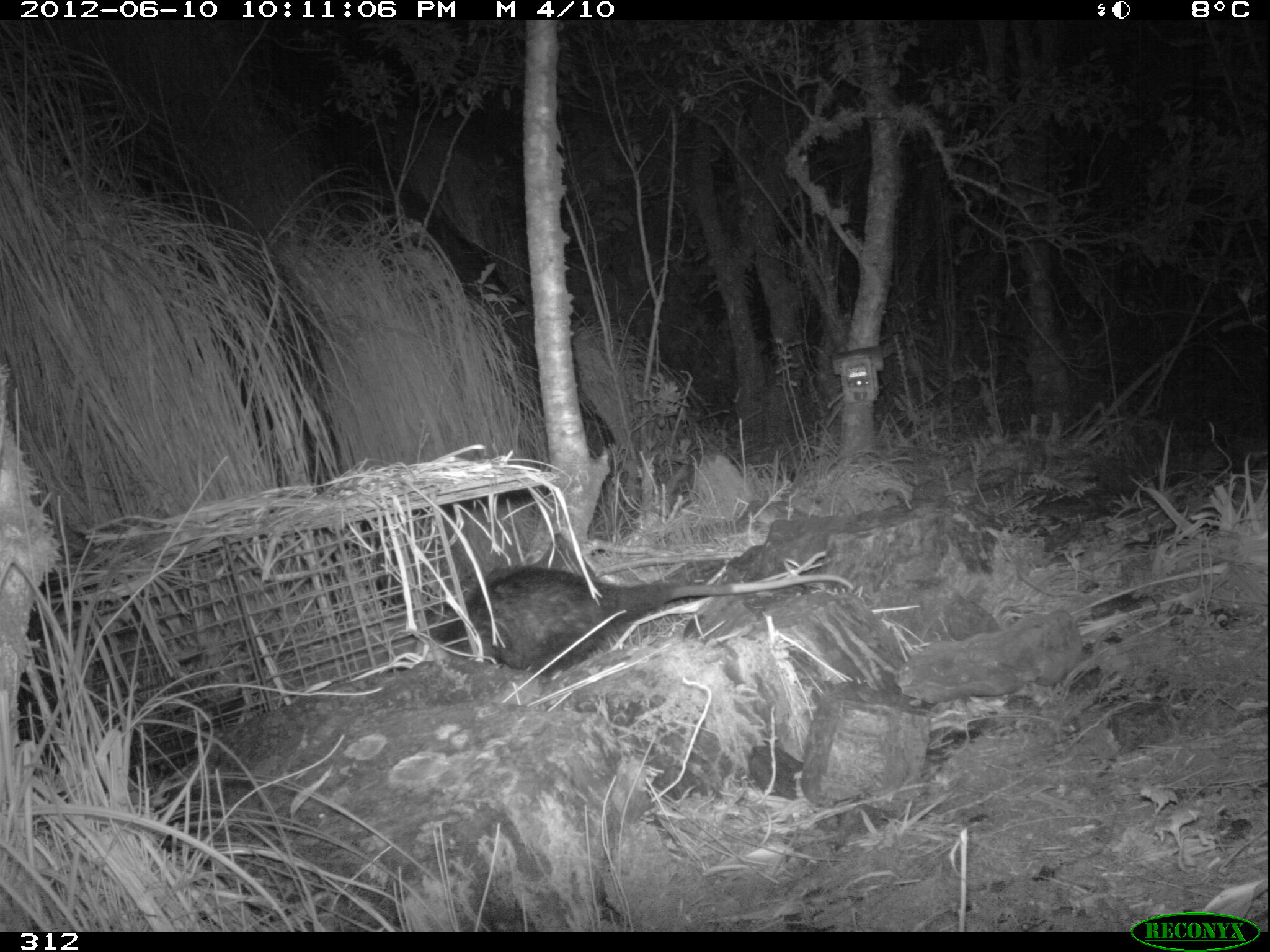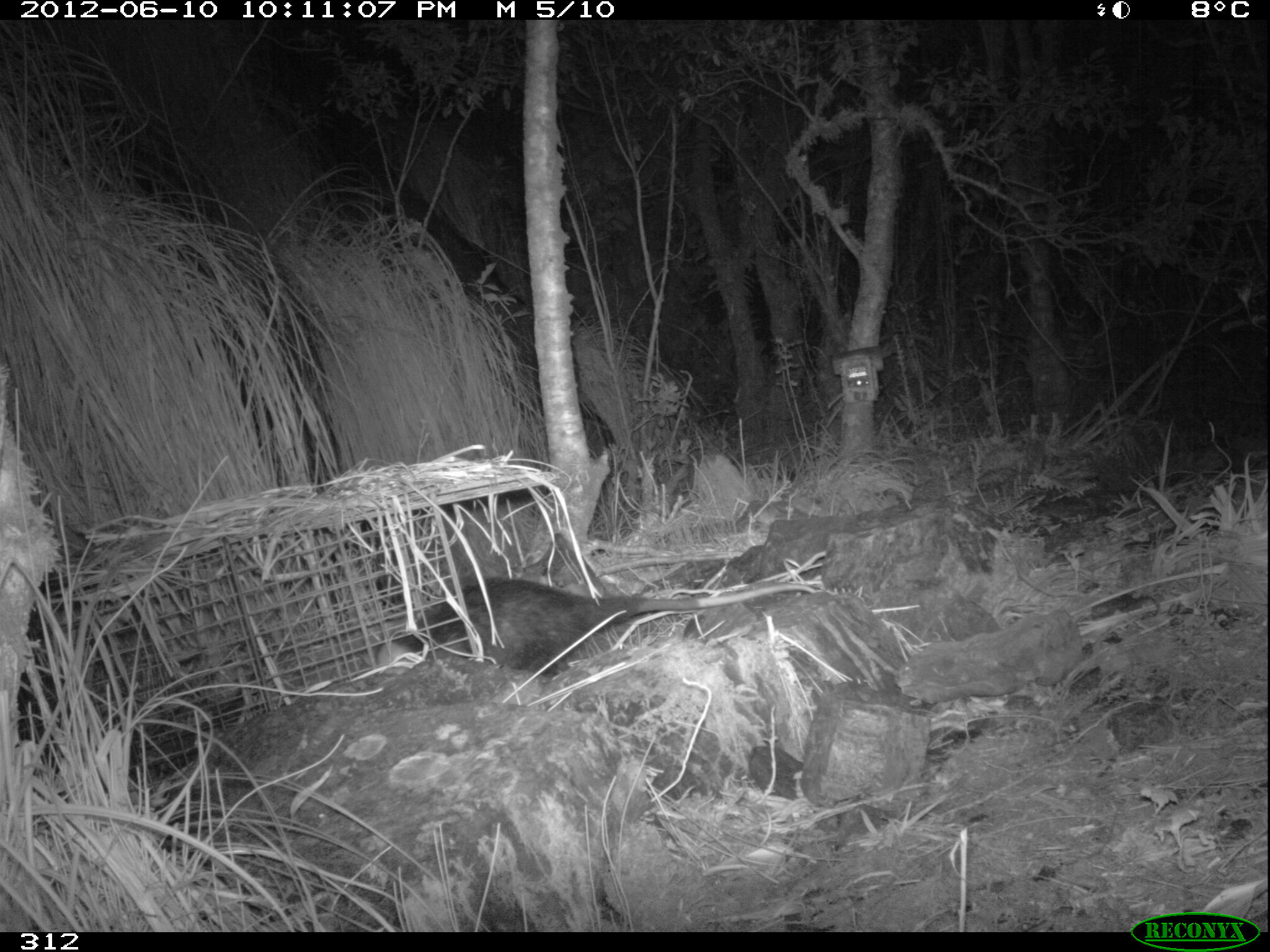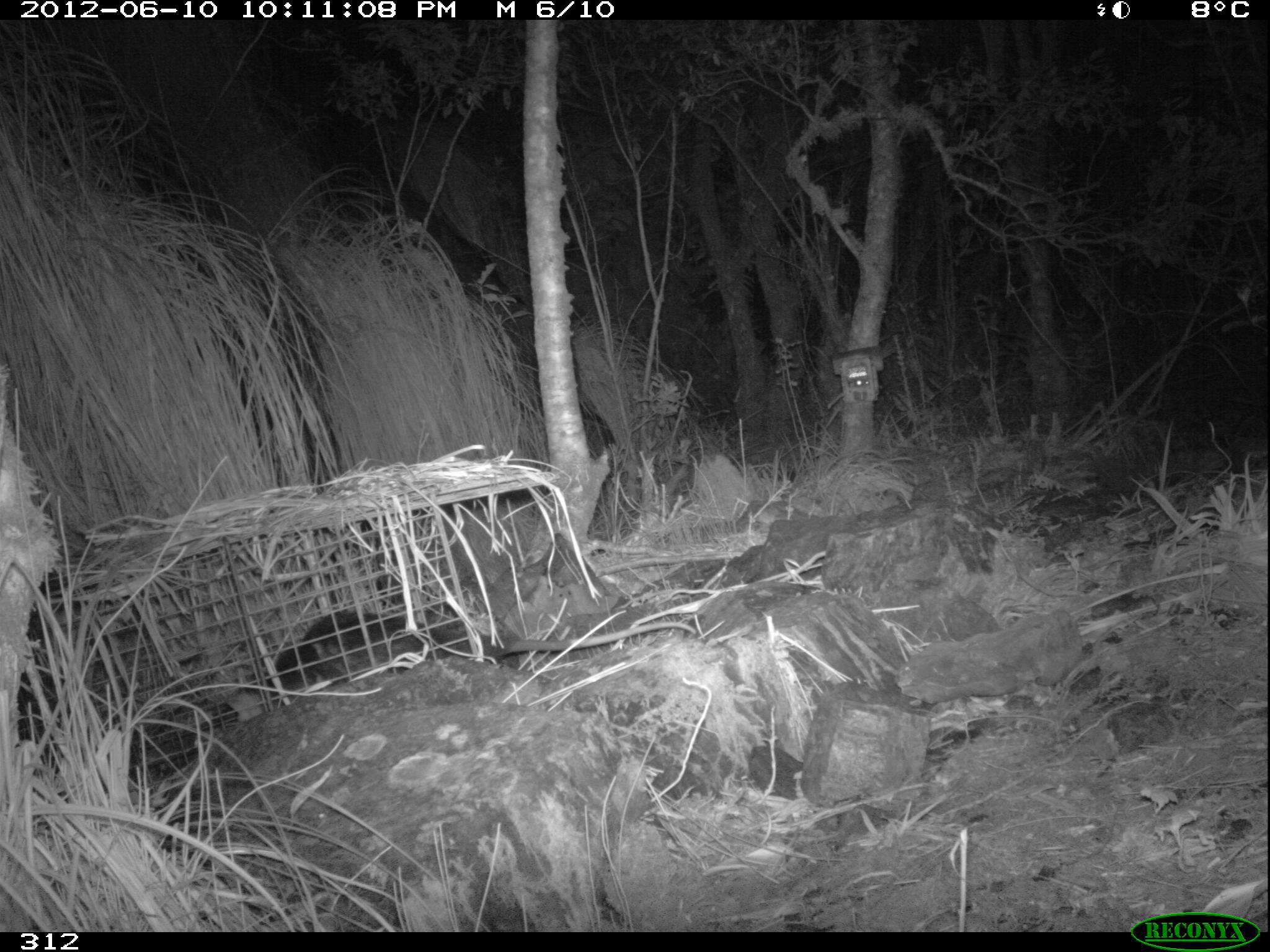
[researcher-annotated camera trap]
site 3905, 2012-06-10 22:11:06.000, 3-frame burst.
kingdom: Animalia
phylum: Chordata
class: Mammalia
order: Didelphimorphia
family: Didelphidae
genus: Didelphis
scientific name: Didelphis pernigra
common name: andean white-eared opossum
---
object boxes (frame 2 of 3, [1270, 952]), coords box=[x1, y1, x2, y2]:
didelphis pernigra: box=[376, 576, 817, 677]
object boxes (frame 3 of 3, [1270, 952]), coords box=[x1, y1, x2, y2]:
didelphis pernigra: box=[225, 611, 695, 723]